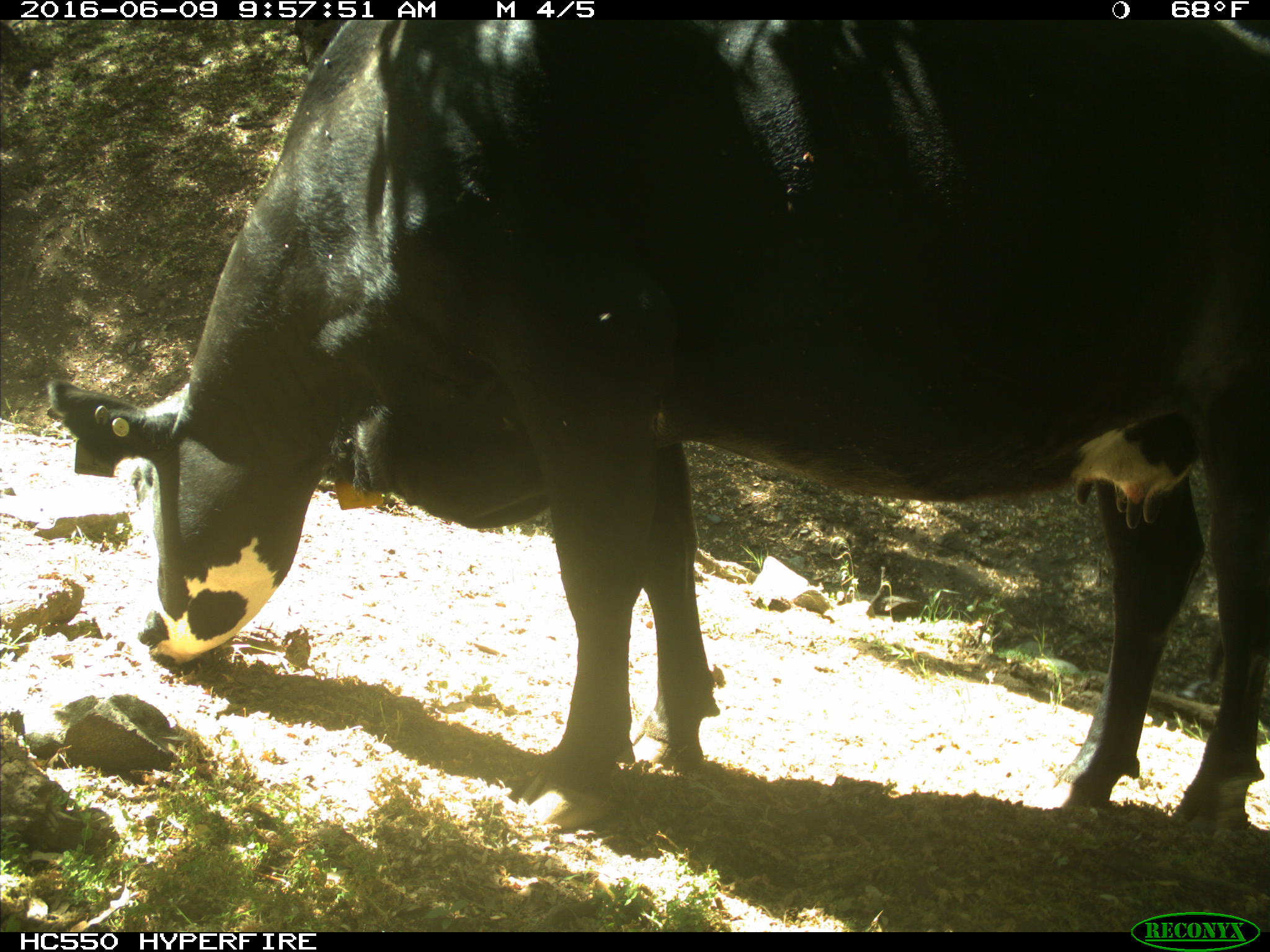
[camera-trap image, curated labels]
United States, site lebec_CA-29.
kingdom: Animalia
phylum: Chordata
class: Mammalia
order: Artiodactyla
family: Bovidae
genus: Bos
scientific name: Bos taurus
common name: domestic cow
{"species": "Bos taurus (domestic cow)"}